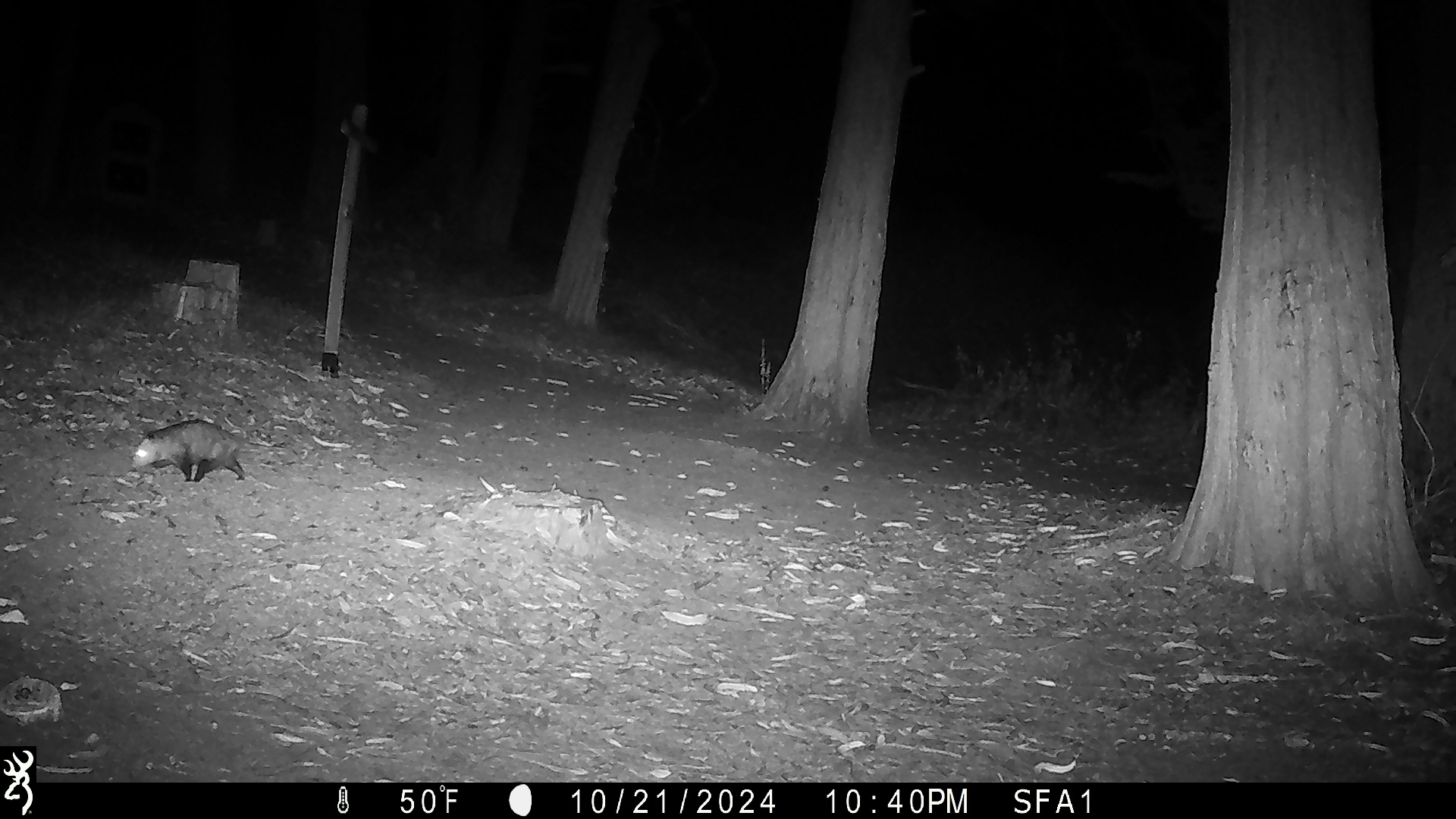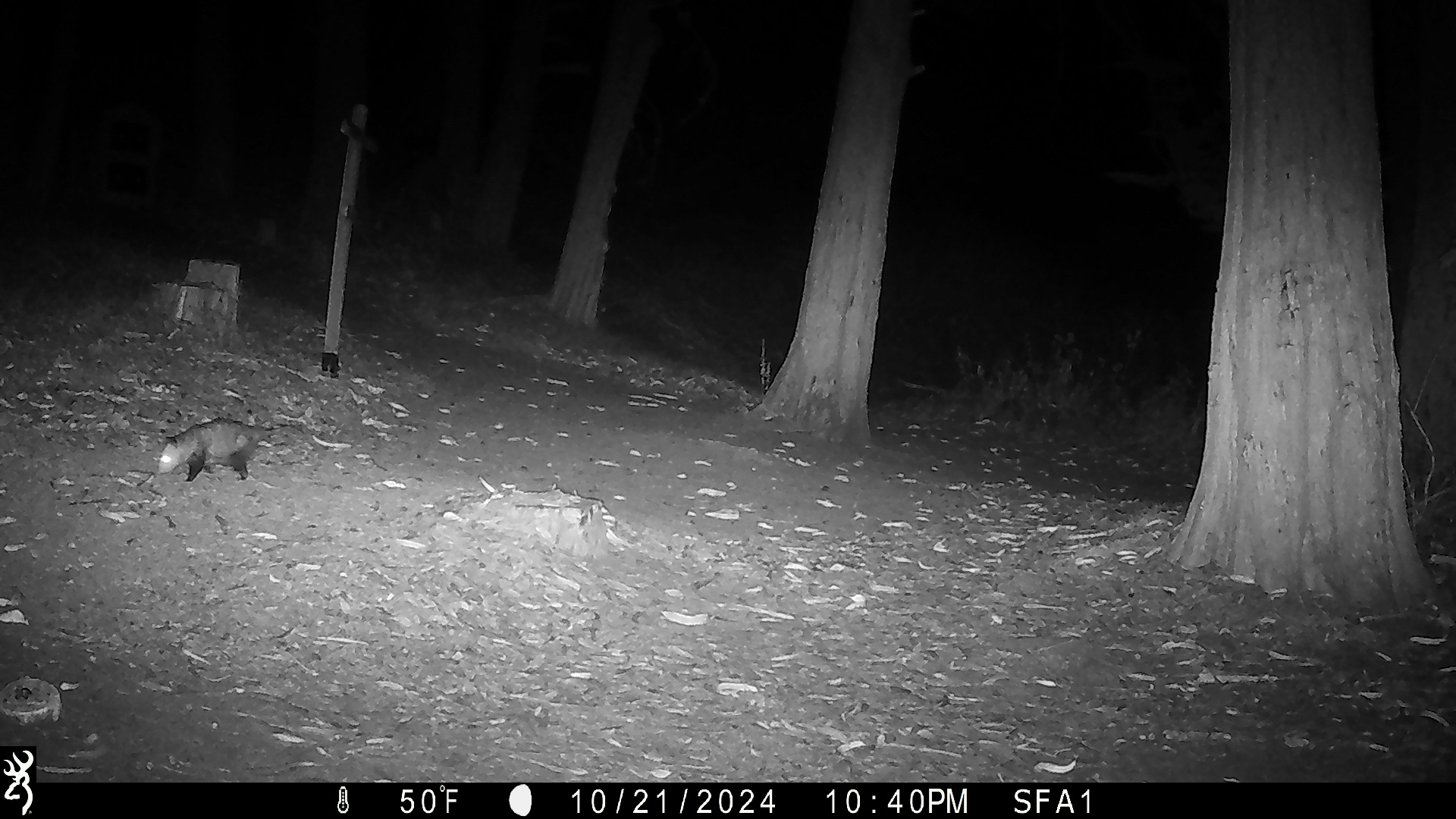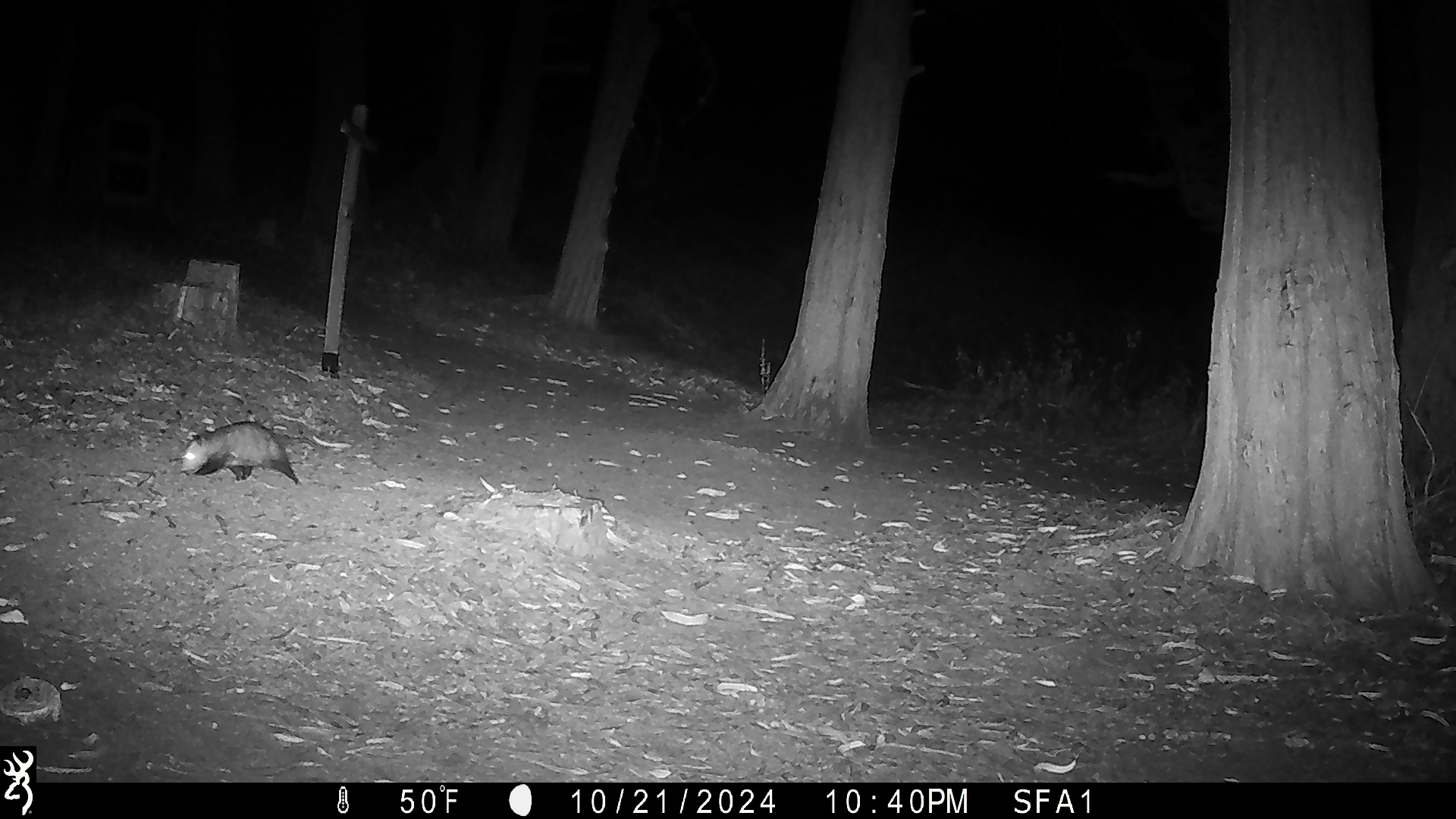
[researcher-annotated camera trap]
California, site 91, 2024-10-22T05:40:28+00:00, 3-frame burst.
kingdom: Animalia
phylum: Chordata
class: Mammalia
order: Didelphimorphia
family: Didelphidae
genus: Didelphis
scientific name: Didelphis virginiana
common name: virginia opossum